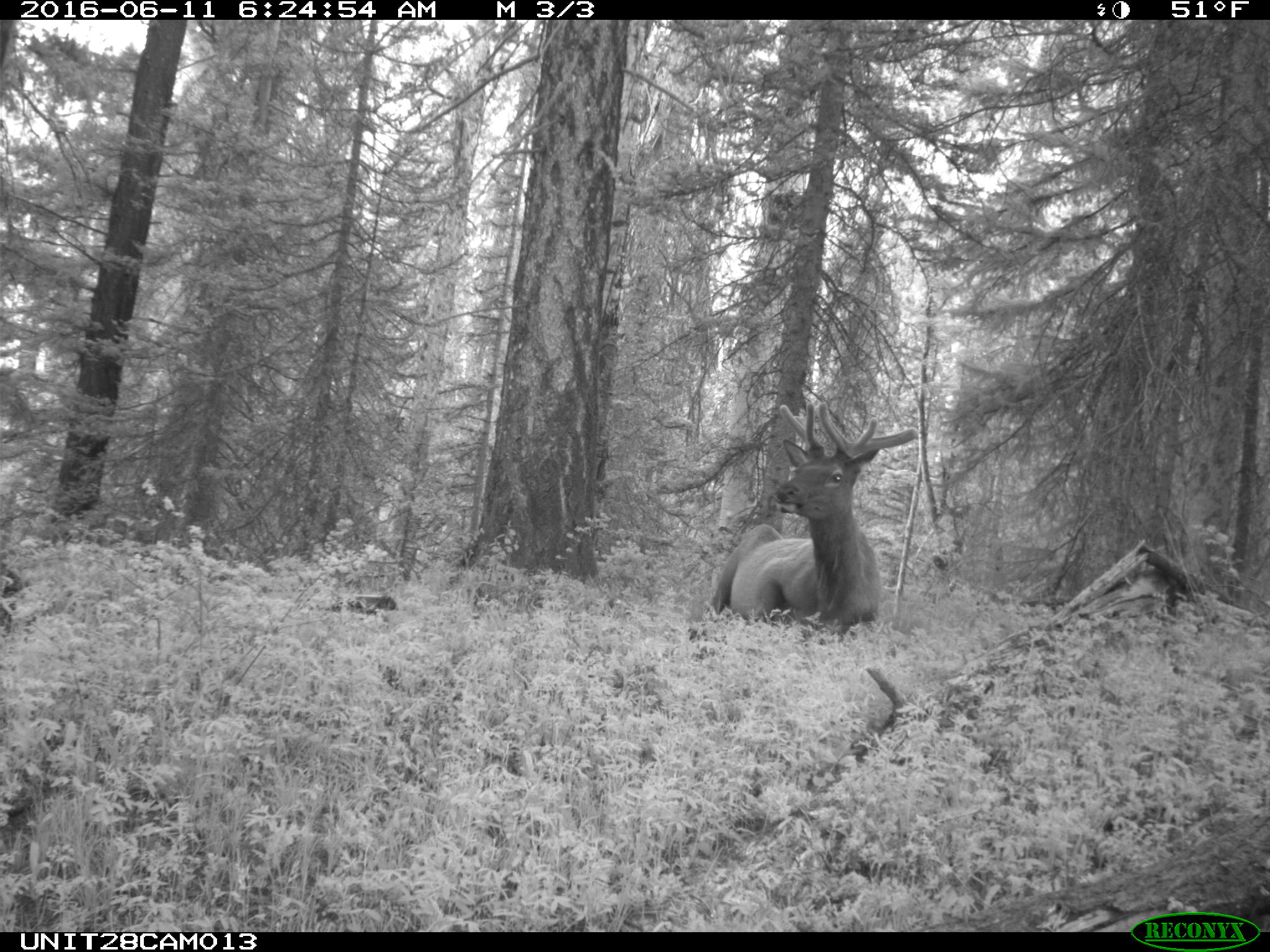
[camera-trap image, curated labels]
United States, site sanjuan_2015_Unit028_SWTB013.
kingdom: Animalia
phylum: Chordata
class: Mammalia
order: Artiodactyla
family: Cervidae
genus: Cervus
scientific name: Cervus elaphus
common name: red deer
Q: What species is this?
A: Cervus elaphus (red deer).